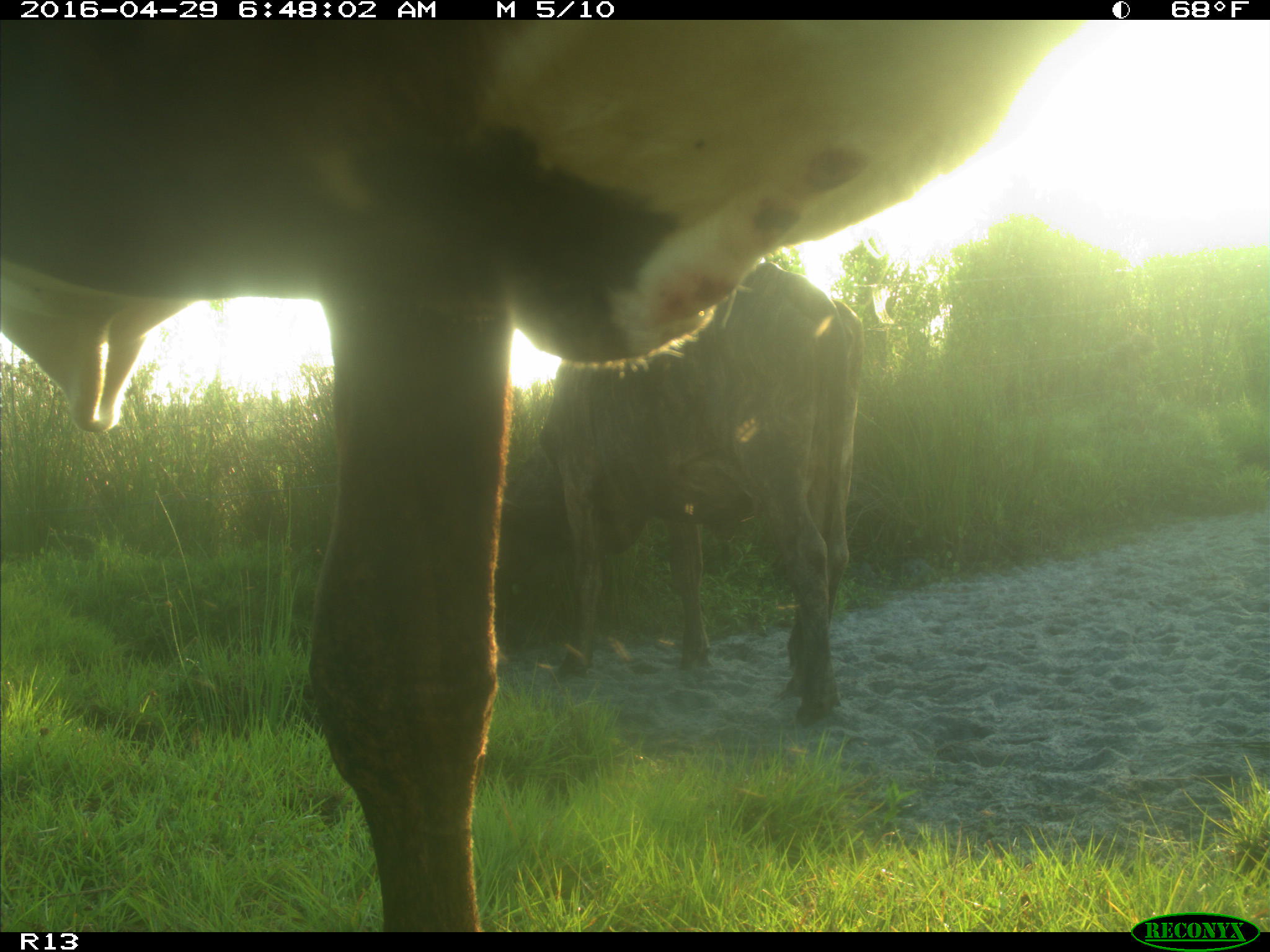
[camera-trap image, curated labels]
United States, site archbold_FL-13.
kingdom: Animalia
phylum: Chordata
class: Mammalia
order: Artiodactyla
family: Bovidae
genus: Bos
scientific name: Bos taurus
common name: domestic cow